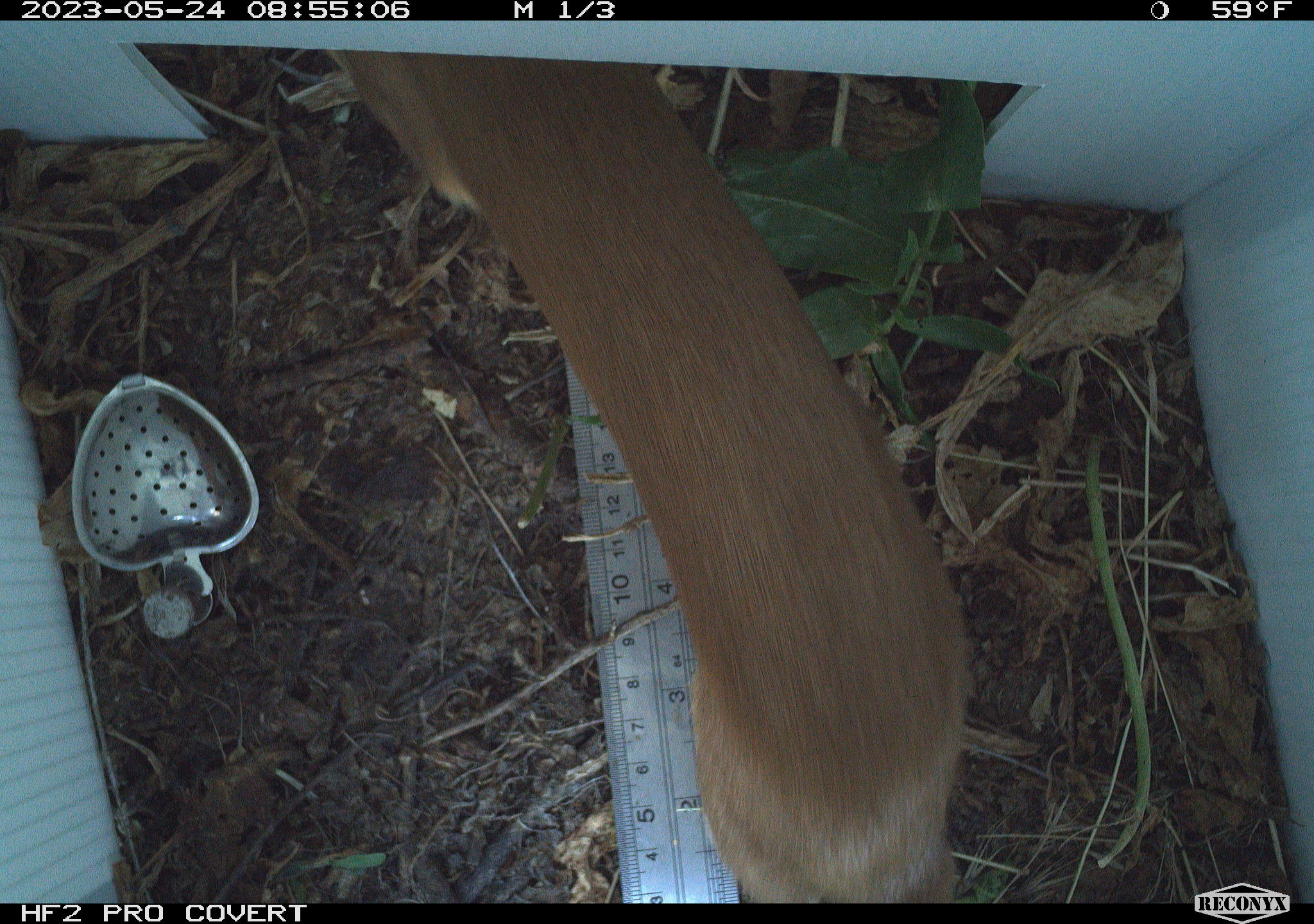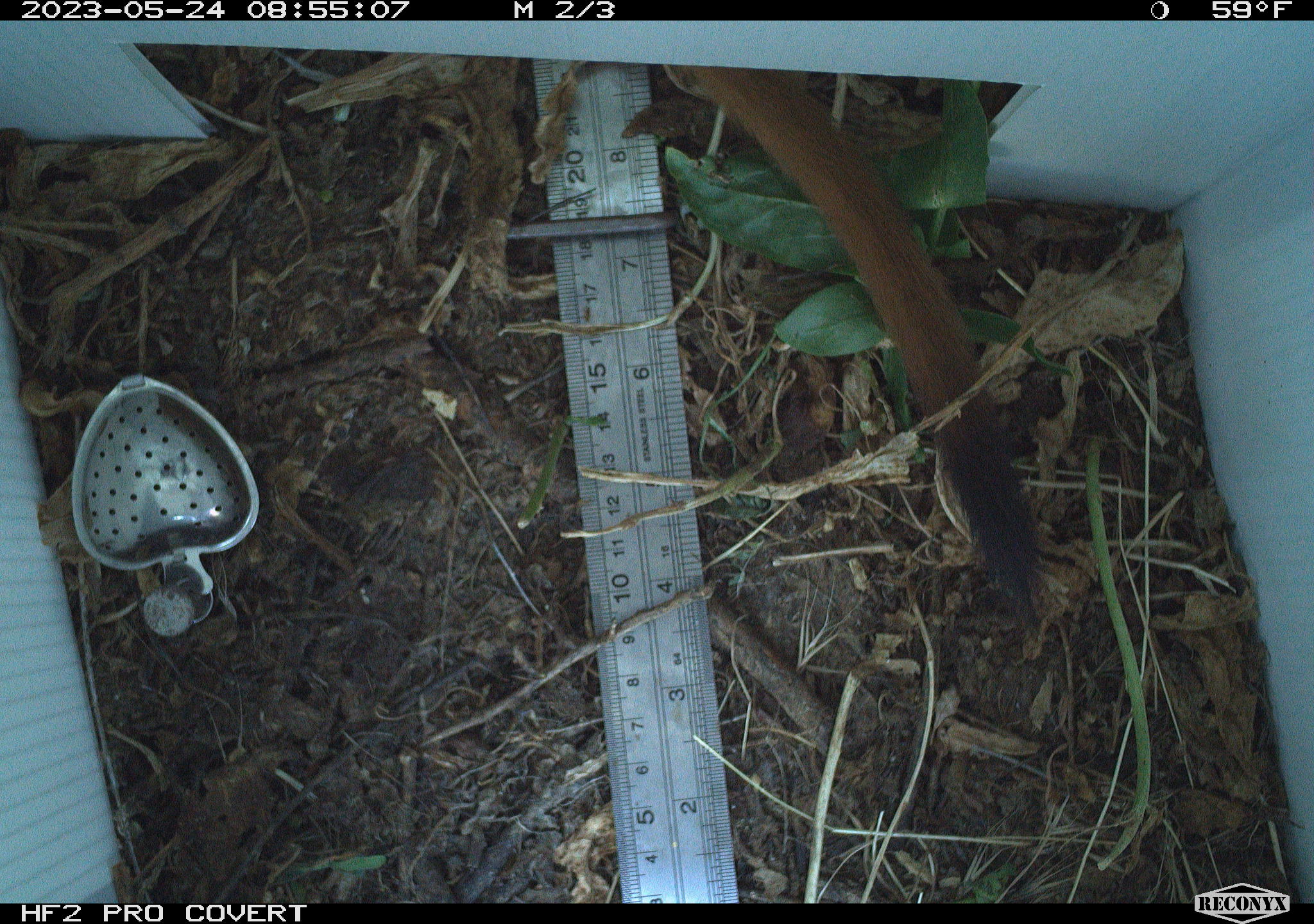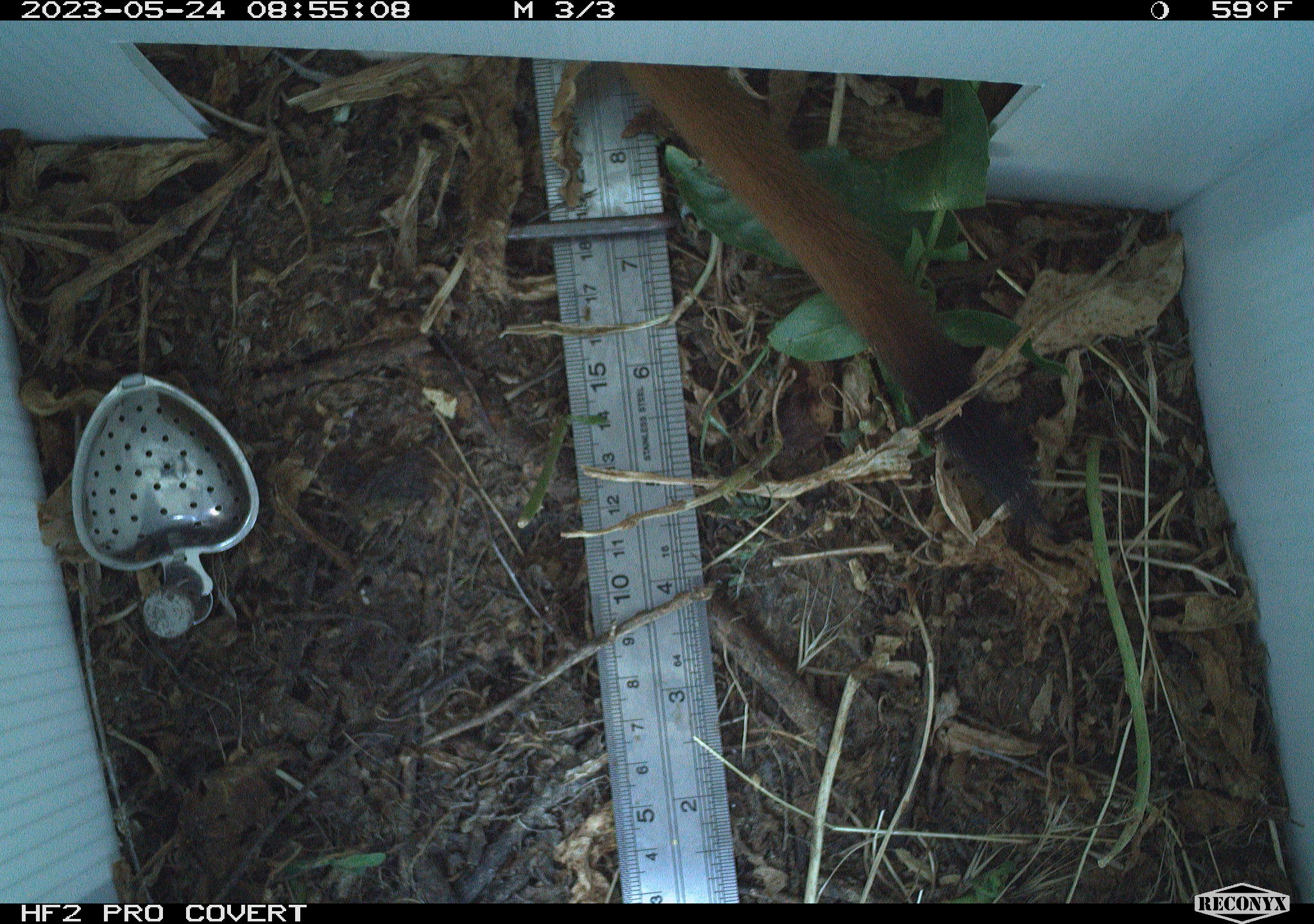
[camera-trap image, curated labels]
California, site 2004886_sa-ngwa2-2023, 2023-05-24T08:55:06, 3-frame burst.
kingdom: Animalia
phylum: Chordata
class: Mammalia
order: Carnivora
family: Mustelidae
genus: Neogale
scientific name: Neogale frenata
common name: long-tailed weasel